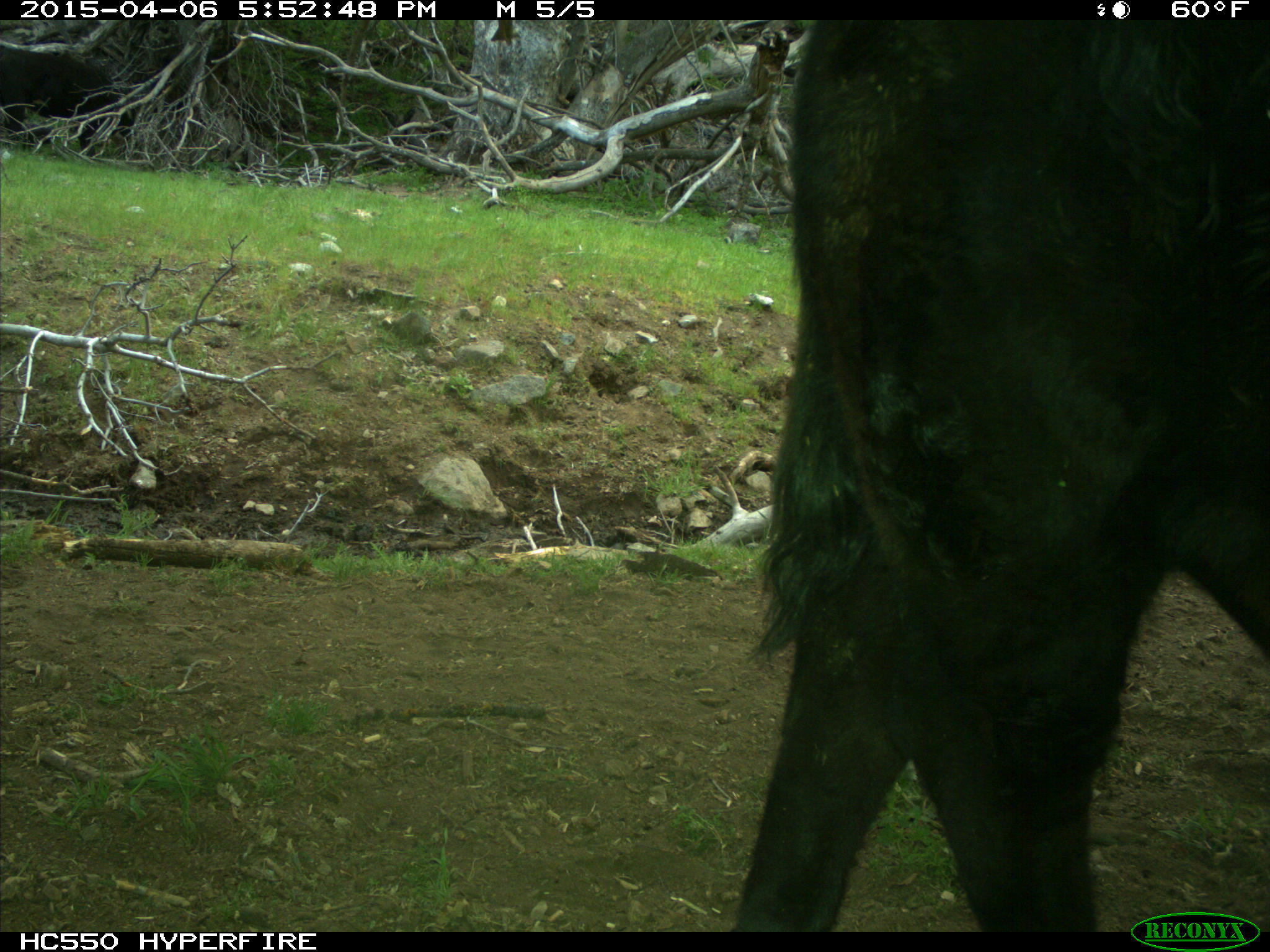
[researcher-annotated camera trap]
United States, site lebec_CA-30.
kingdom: Animalia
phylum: Chordata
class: Mammalia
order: Artiodactyla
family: Bovidae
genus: Bos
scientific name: Bos taurus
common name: domestic cow